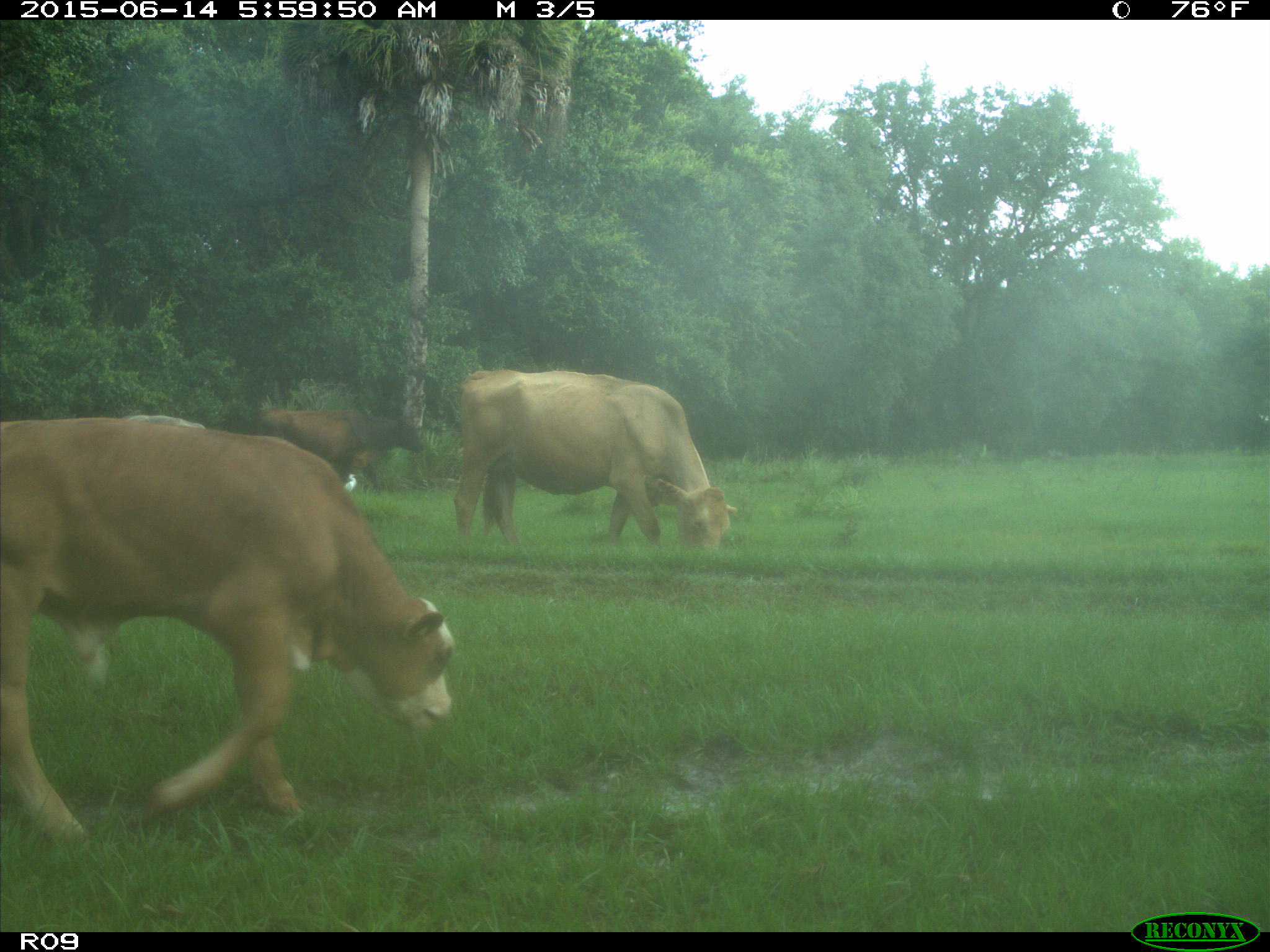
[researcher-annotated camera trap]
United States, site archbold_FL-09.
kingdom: Animalia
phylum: Chordata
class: Mammalia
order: Artiodactyla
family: Bovidae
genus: Bos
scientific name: Bos taurus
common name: domestic cow